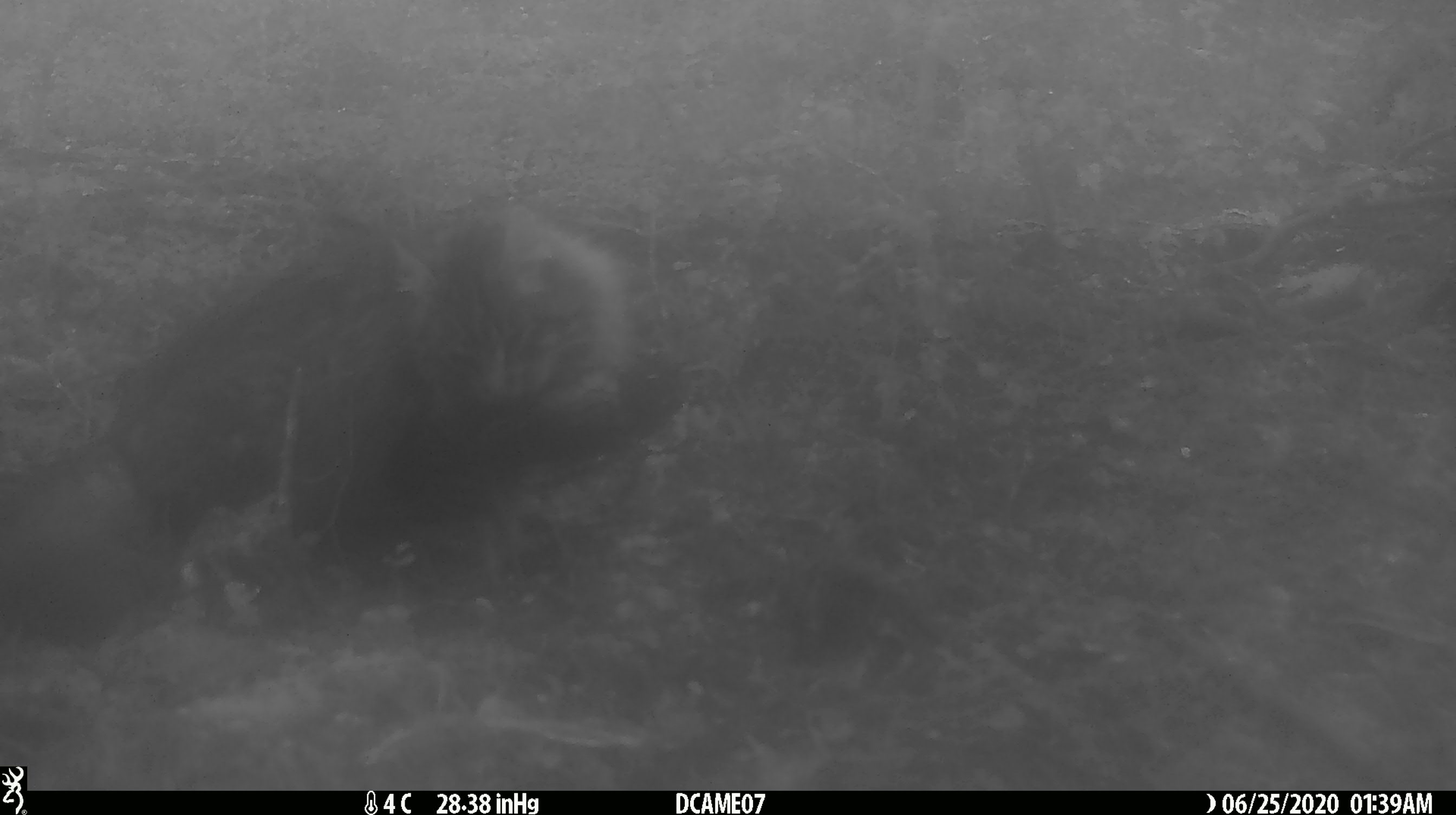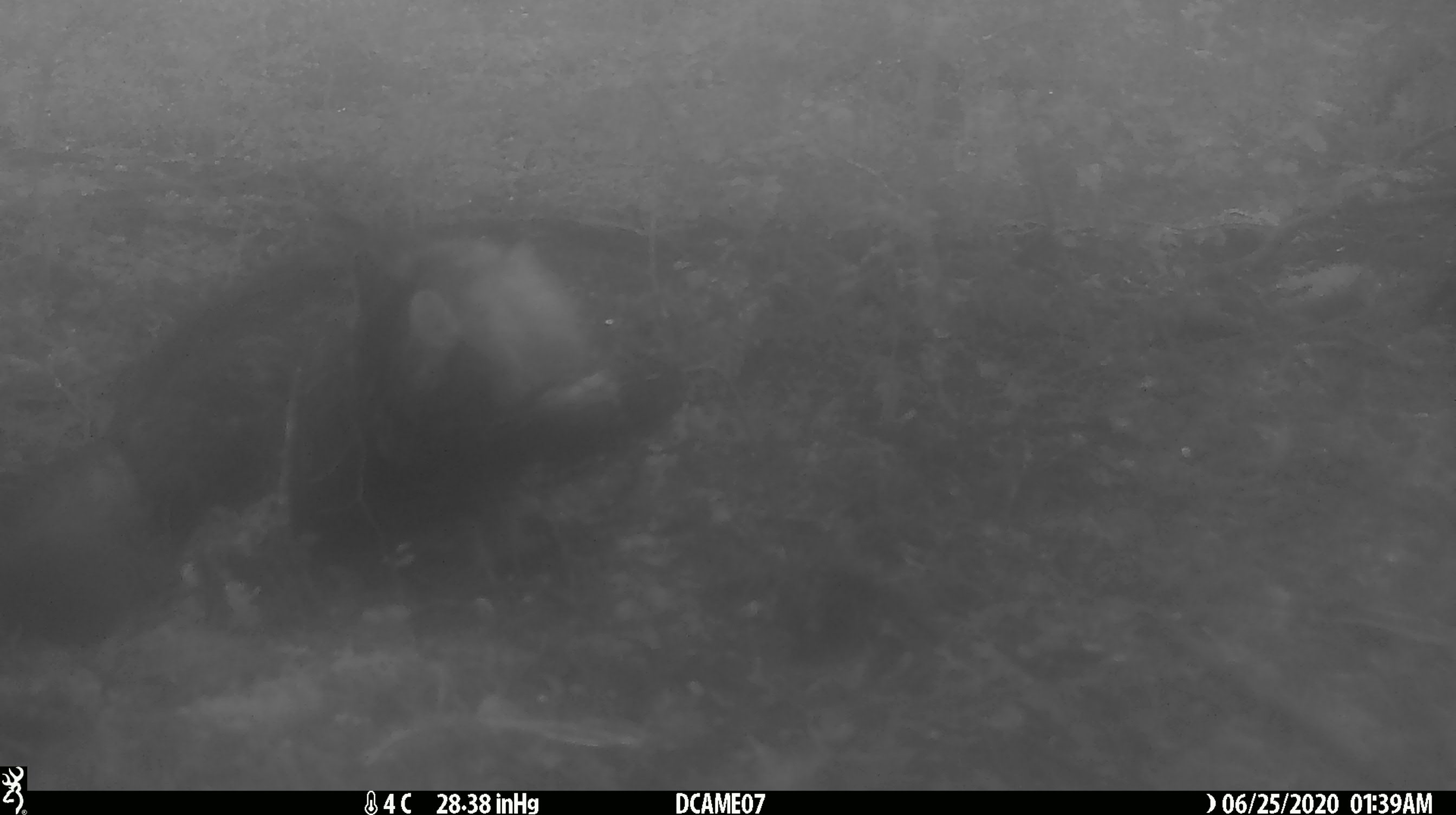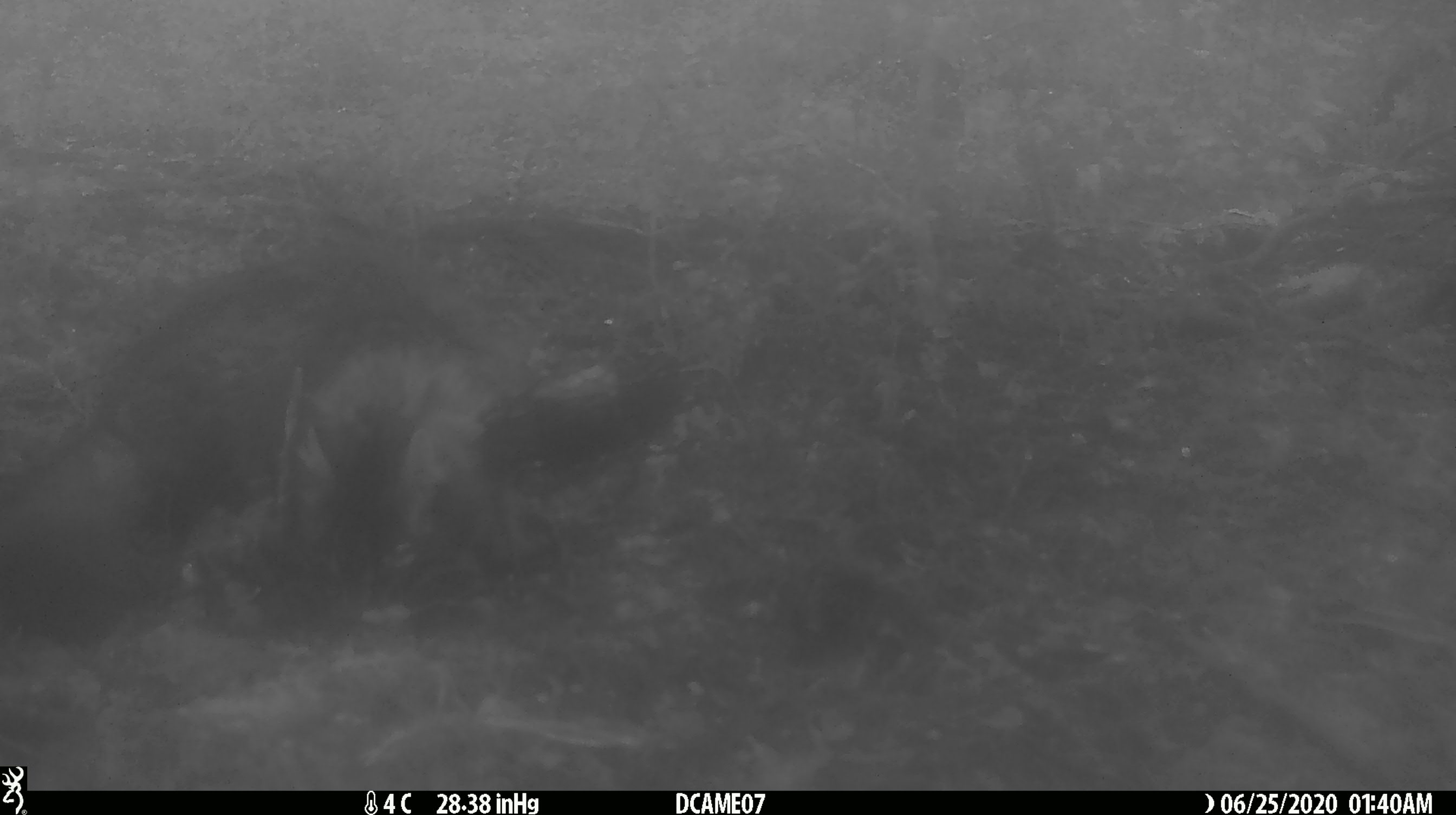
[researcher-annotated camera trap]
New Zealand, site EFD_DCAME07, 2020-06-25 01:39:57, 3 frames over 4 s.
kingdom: Animalia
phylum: Chordata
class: Mammalia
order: Carnivora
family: Felidae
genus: Felis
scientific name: Felis catus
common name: domestic cat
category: cat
Cat (domestic cat) (Felis catus).